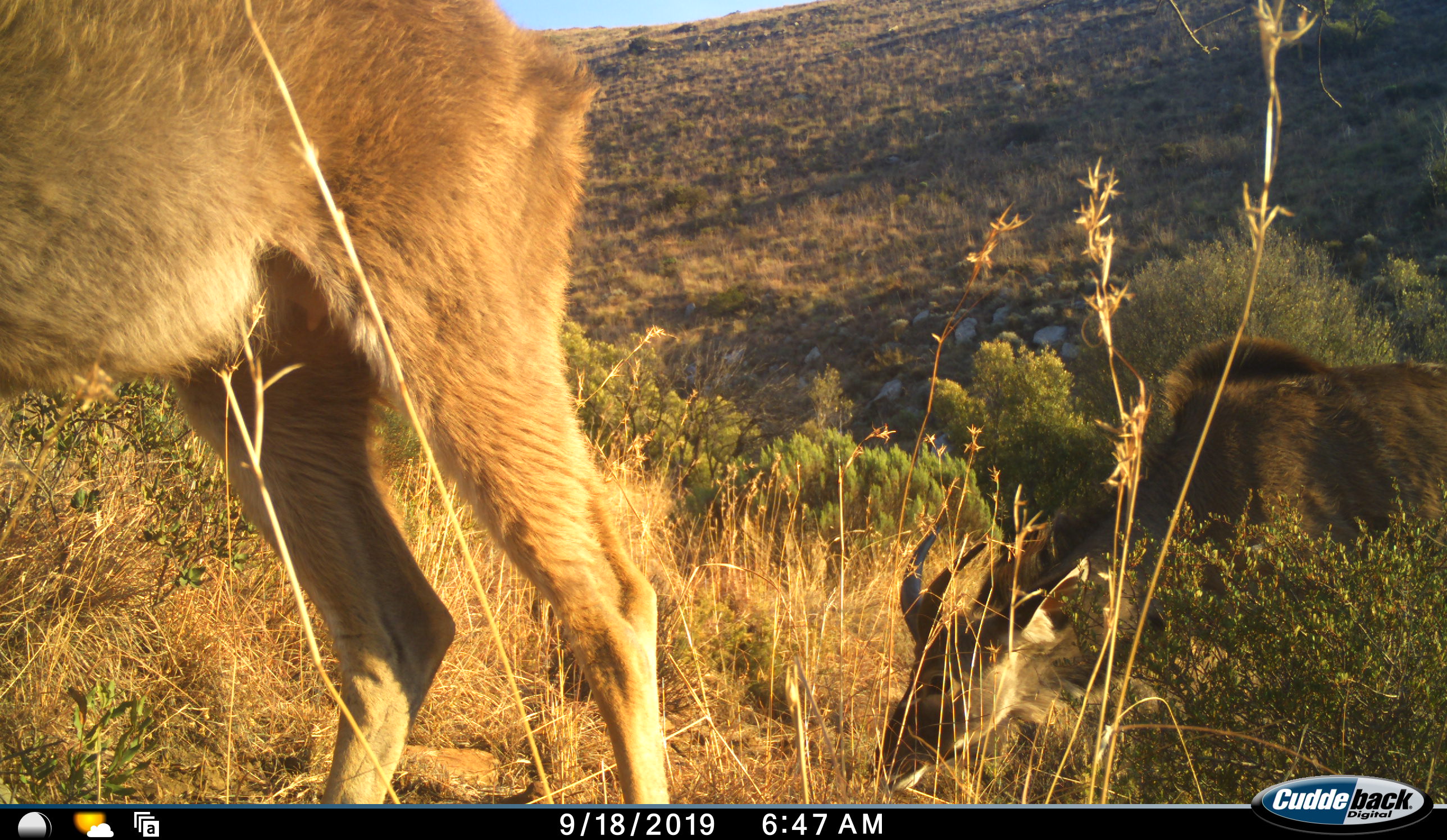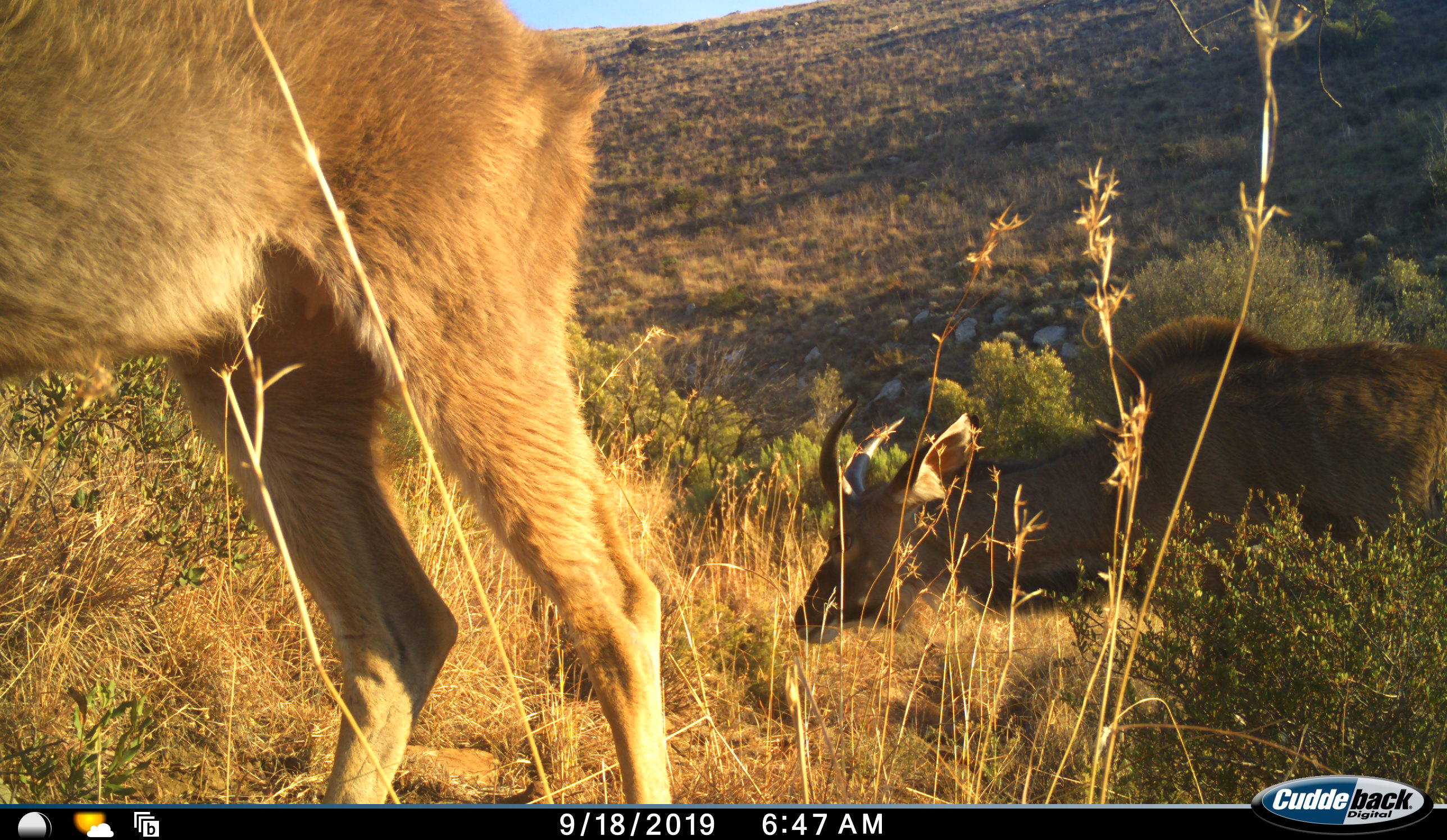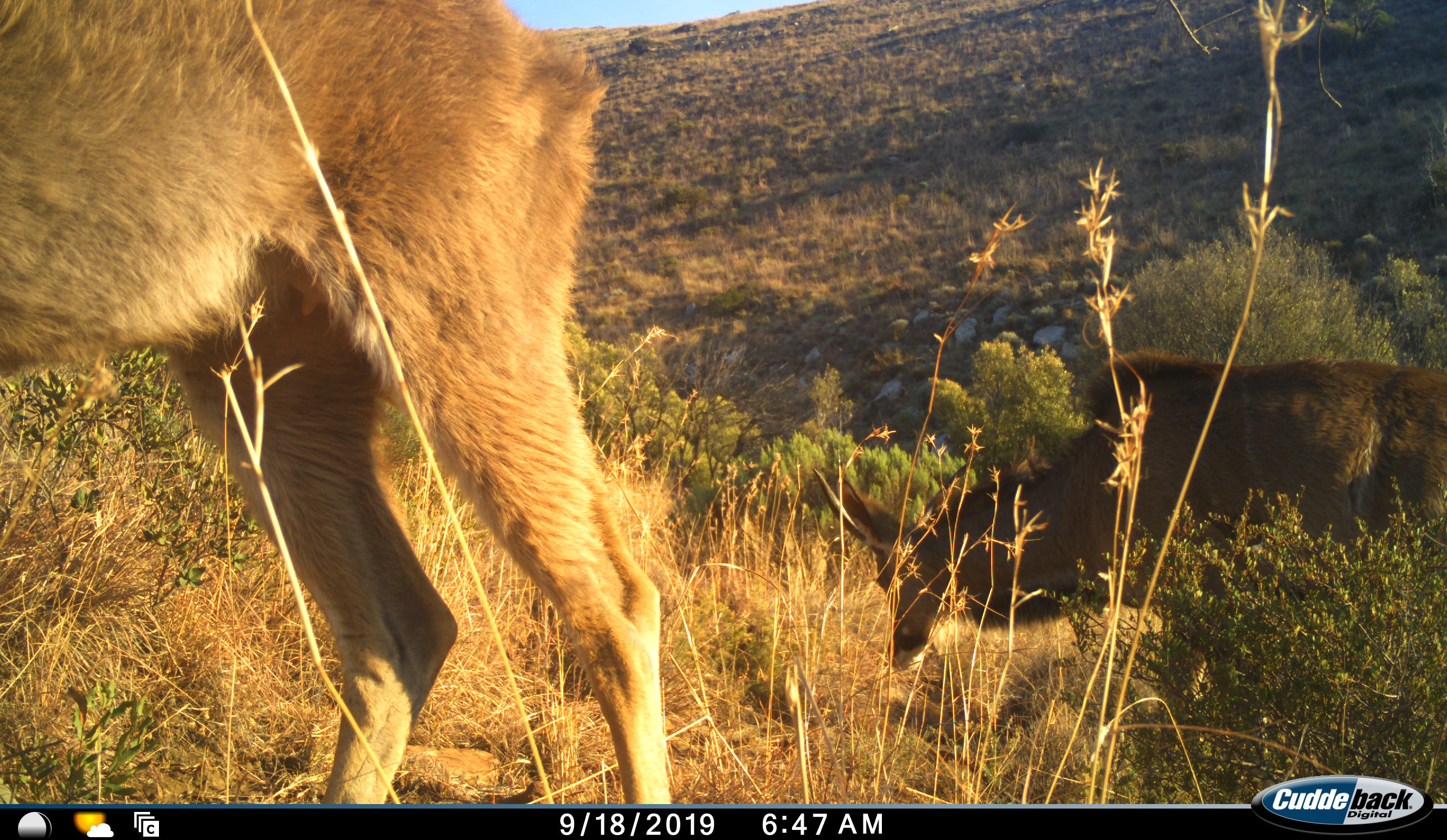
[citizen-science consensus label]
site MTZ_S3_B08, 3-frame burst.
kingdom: Animalia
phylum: Chordata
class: Mammalia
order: Artiodactyla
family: Bovidae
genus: Tragelaphus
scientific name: Tragelaphus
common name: kudu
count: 2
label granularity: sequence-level